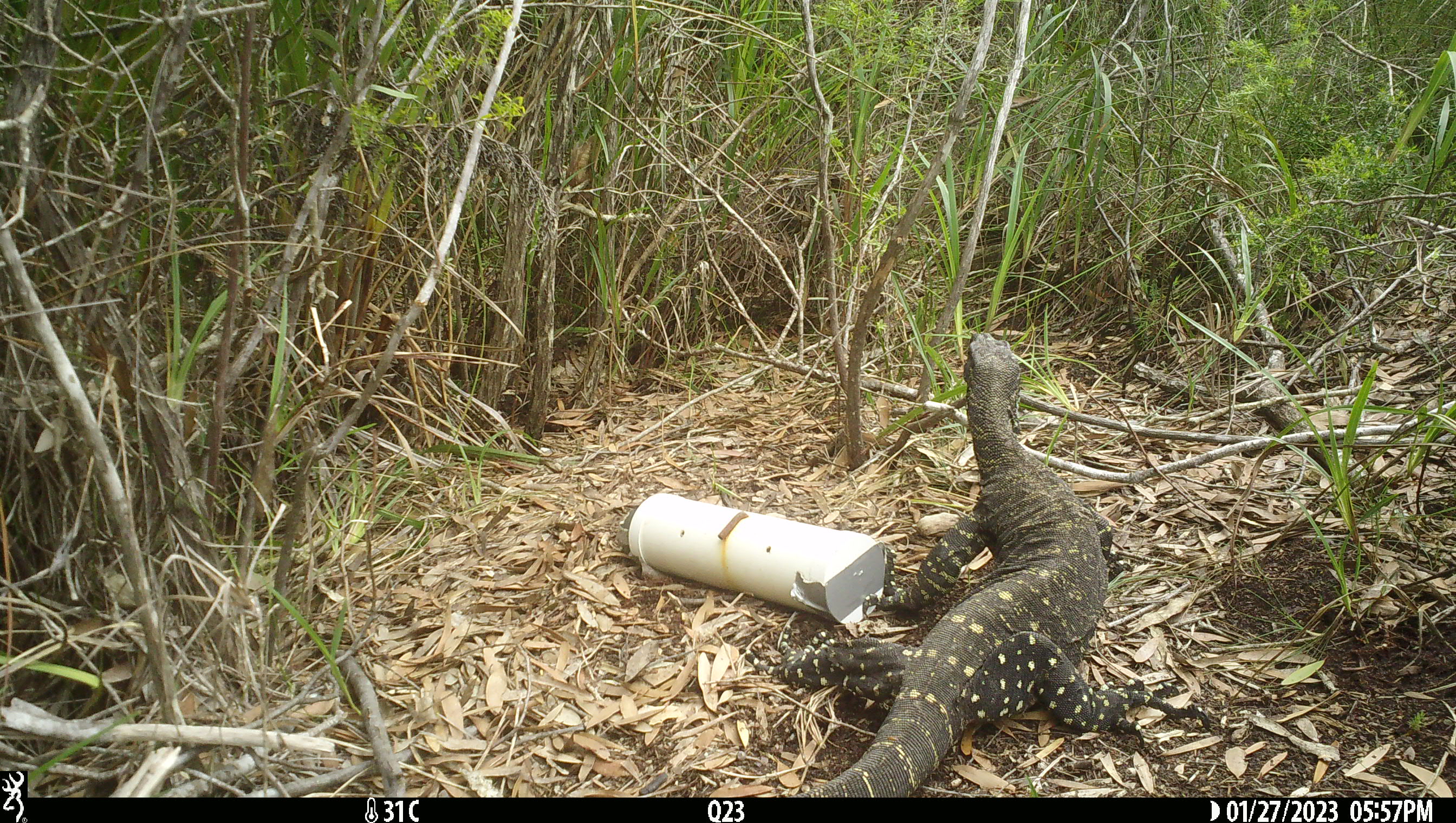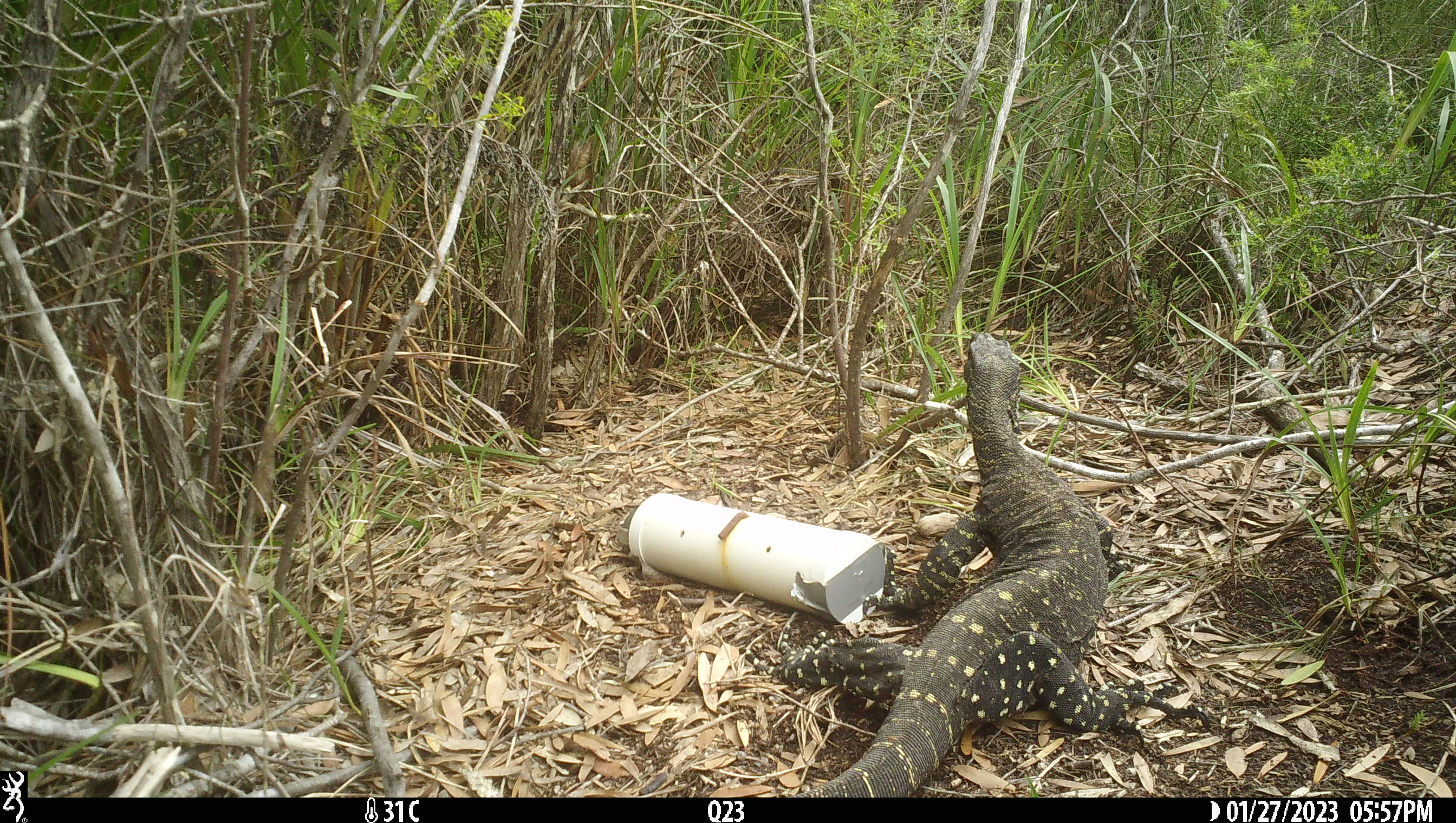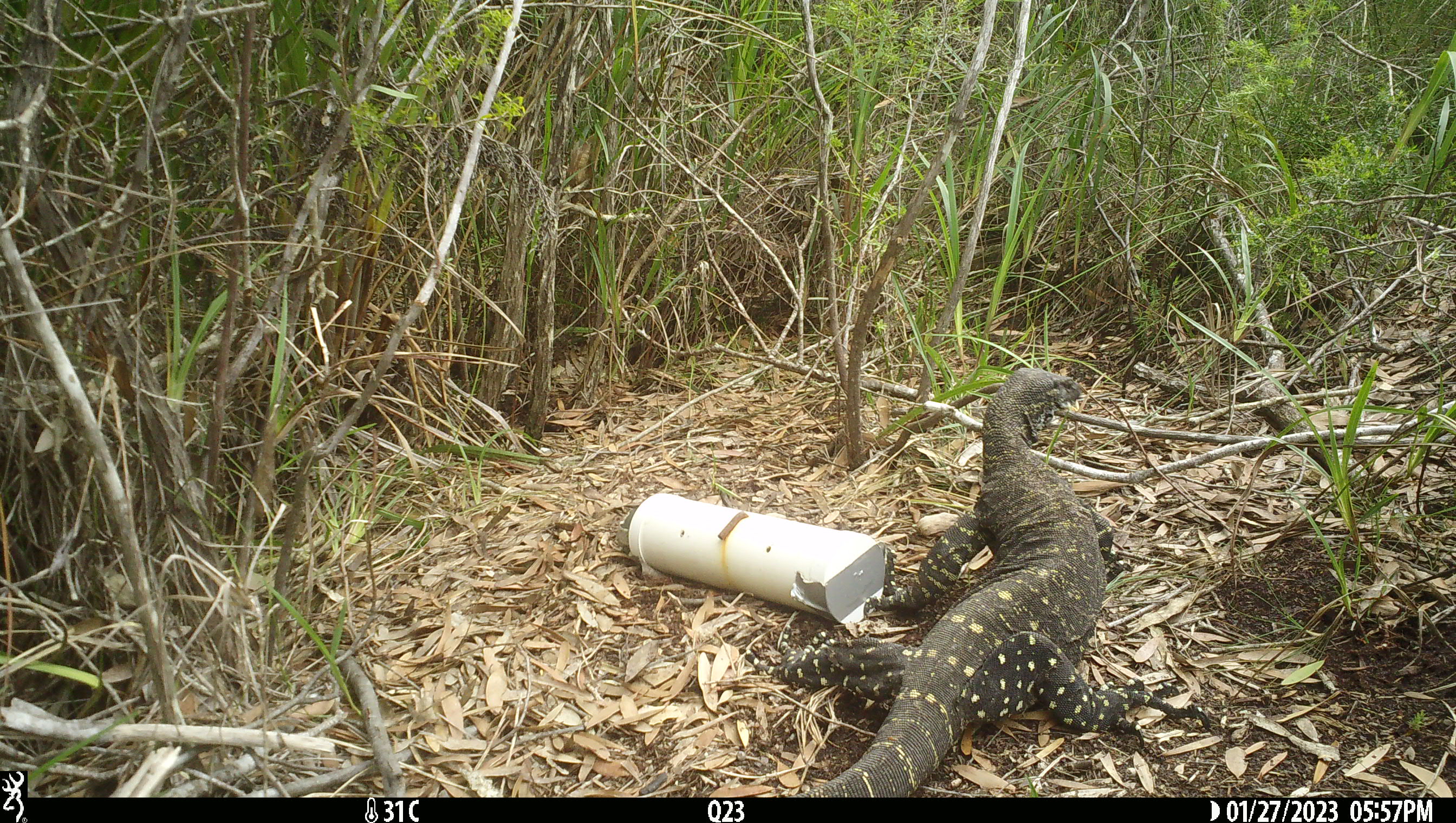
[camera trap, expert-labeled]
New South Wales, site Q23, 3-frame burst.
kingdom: Animalia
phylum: Chordata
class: Reptilia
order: Squamata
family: Varanidae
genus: Varanus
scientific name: Varanus varius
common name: lace monitor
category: goanna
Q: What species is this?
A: Goanna (lace monitor) (Varanus varius).